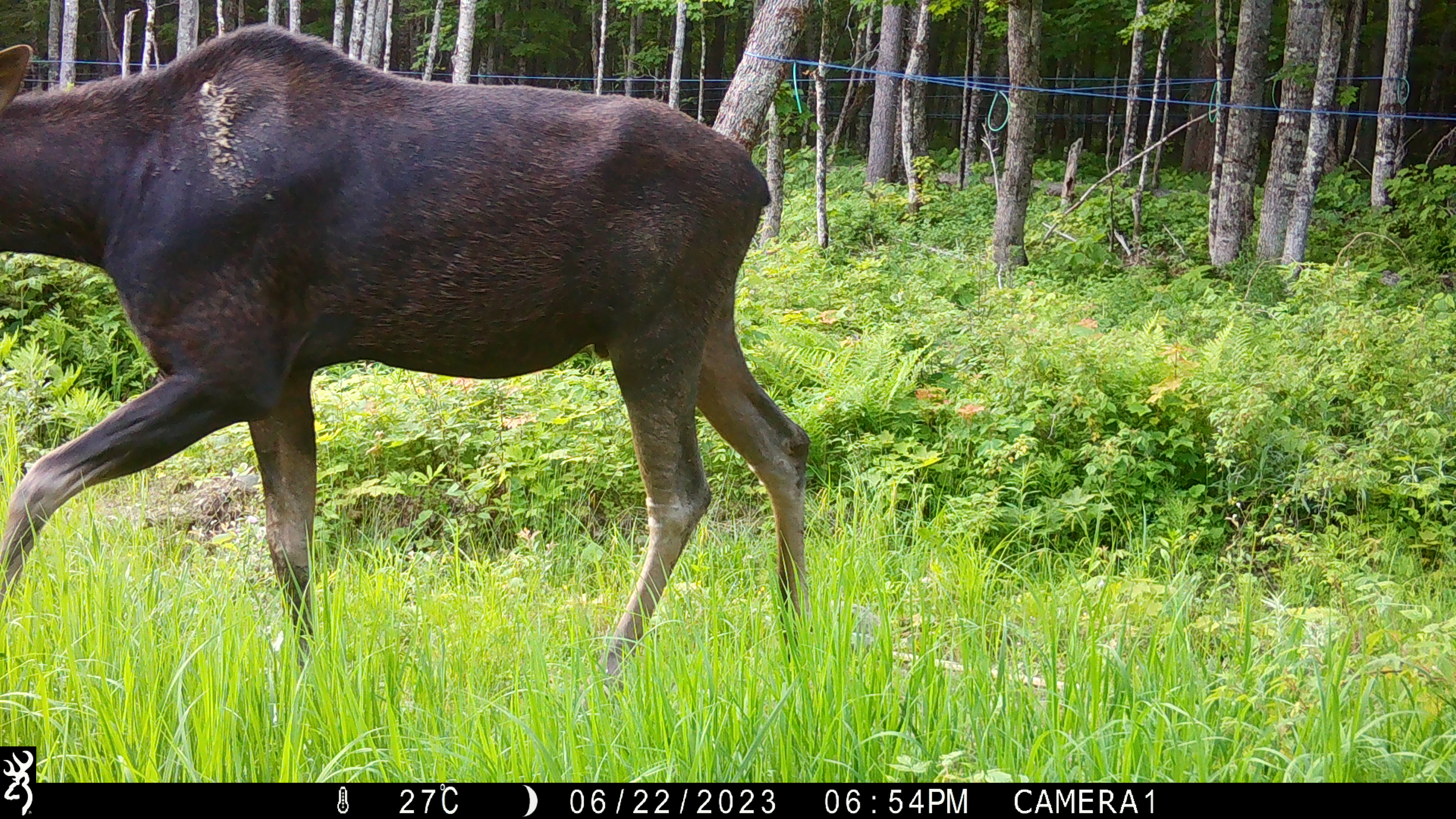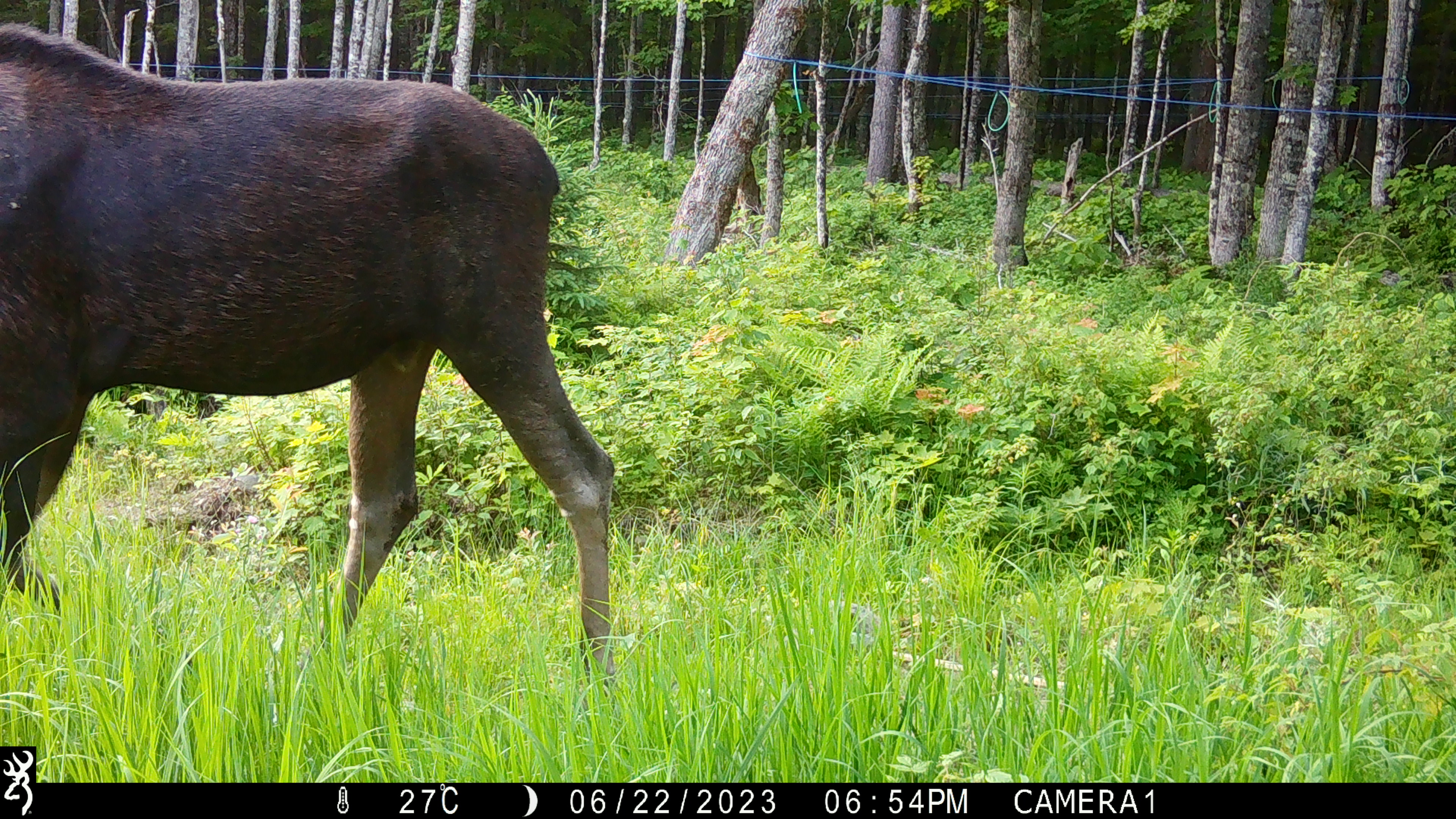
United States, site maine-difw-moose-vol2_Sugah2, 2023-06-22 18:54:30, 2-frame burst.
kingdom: Animalia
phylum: Chordata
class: Mammalia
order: Artiodactyla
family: Cervidae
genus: Alces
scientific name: Alces alces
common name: moose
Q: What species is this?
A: Moose (Alces alces).